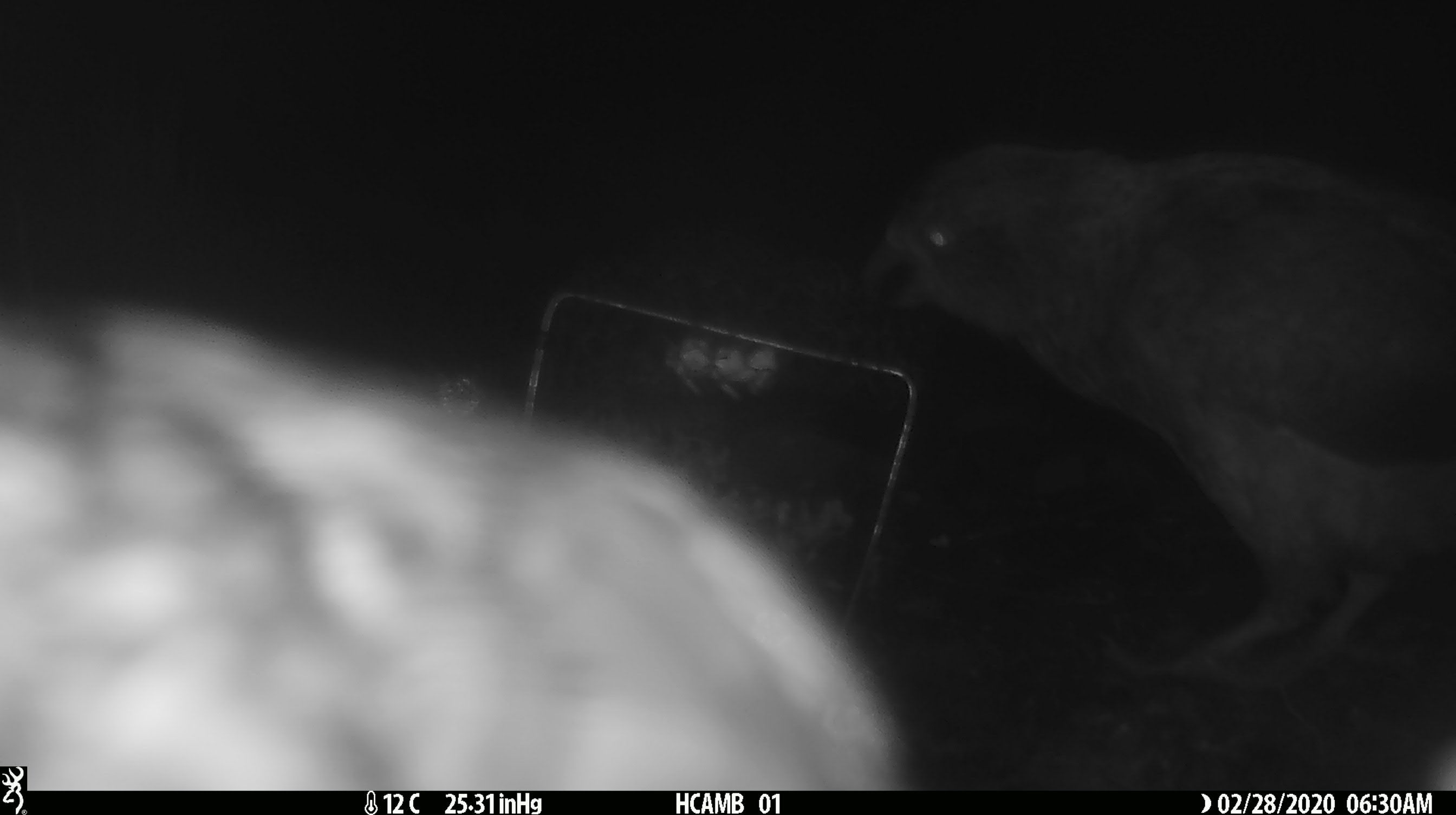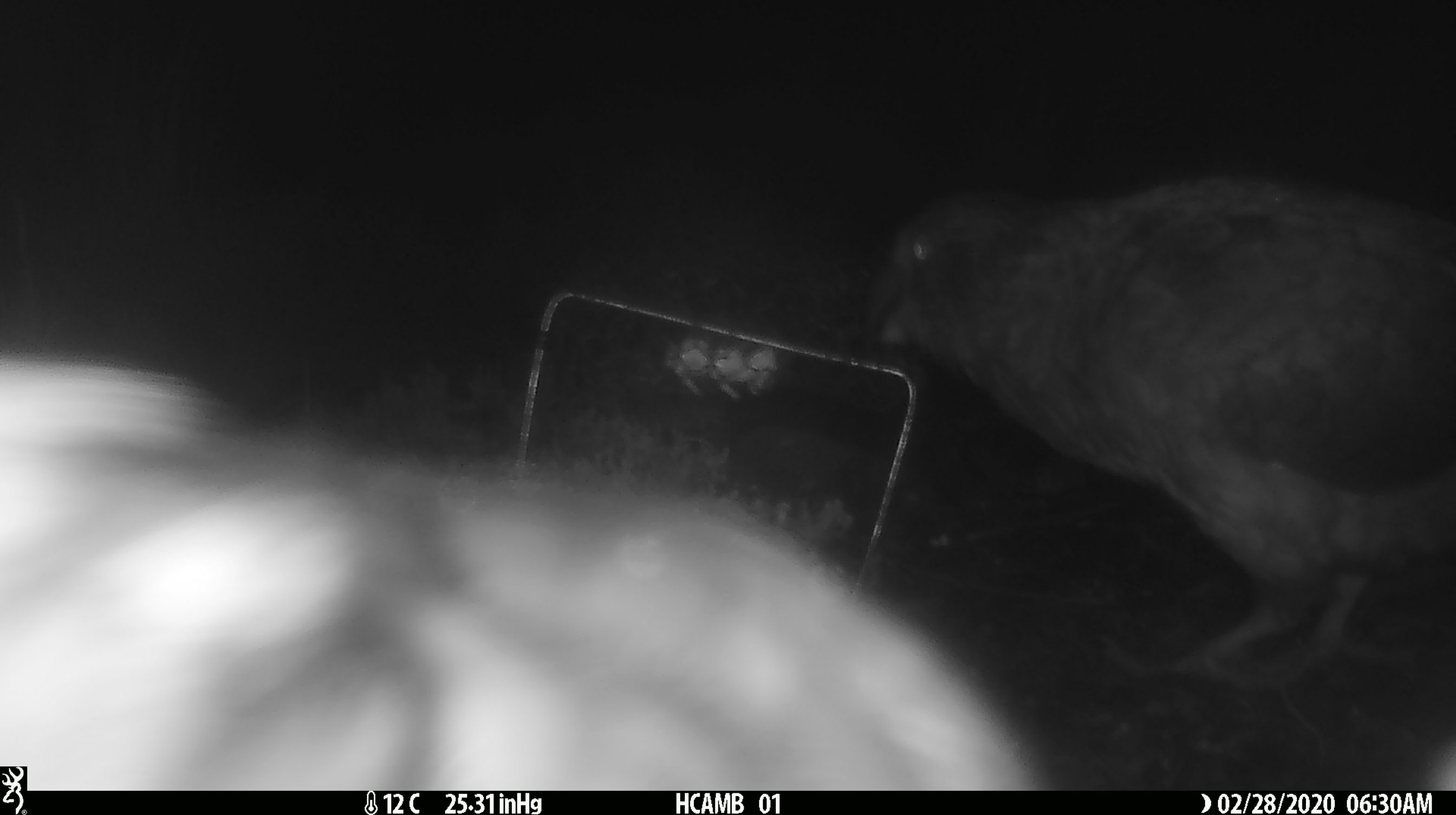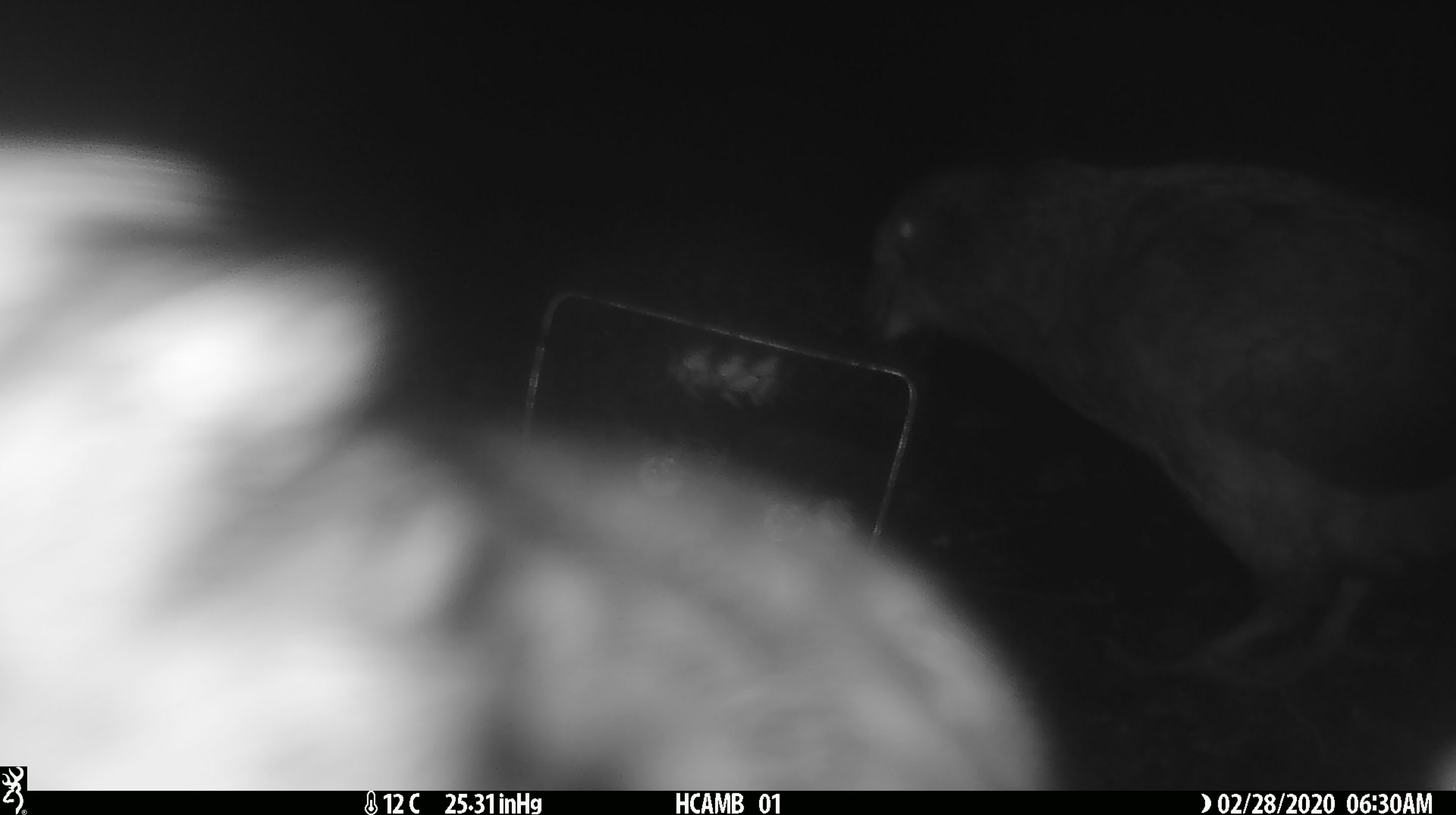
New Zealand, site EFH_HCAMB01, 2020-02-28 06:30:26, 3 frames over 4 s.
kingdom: Animalia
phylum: Chordata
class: Aves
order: Psittaciformes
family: Strigopidae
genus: Nestor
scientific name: Nestor notabilis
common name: kea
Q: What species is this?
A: Kea (Nestor notabilis).